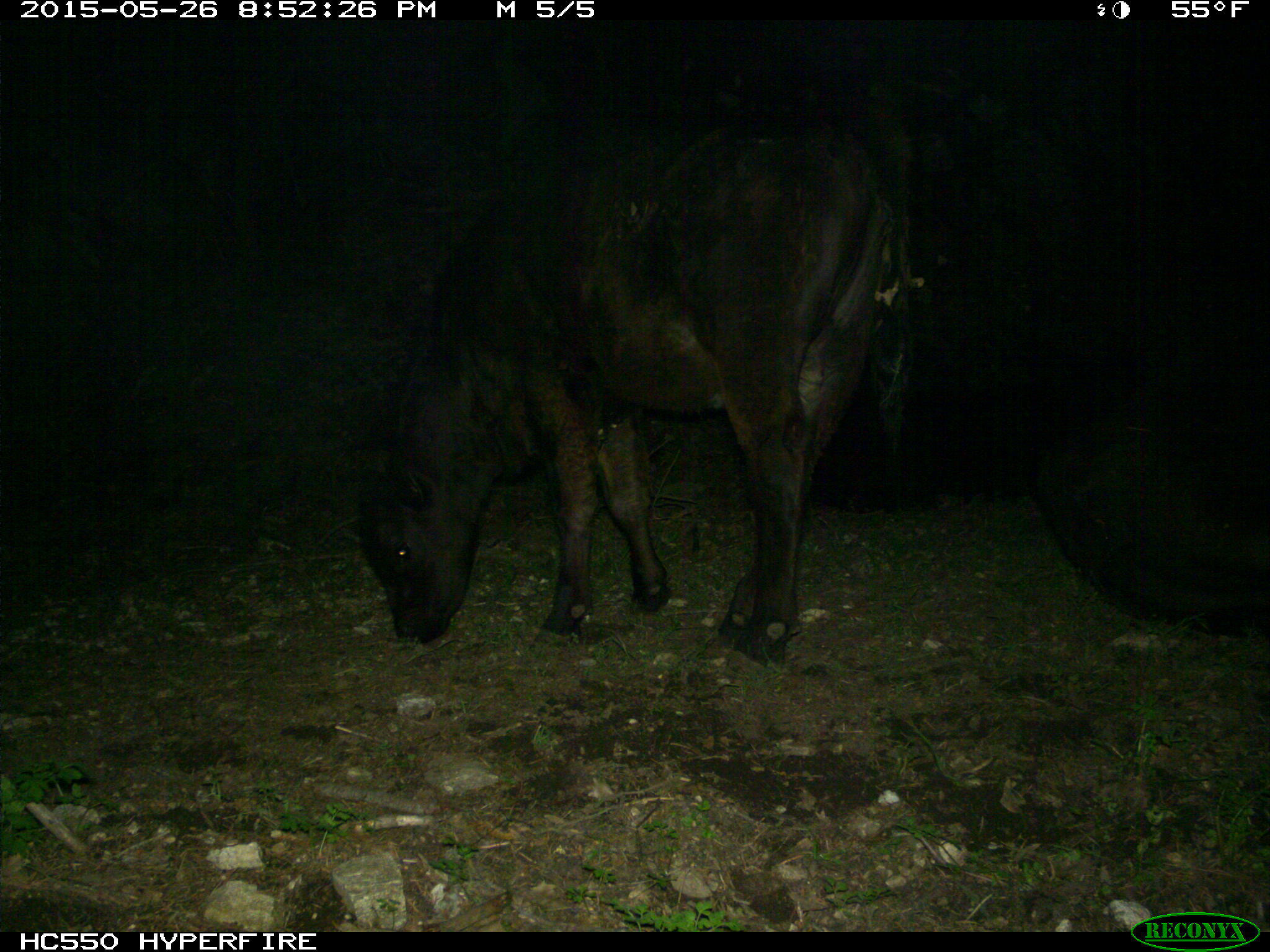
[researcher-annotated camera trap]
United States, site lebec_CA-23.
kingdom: Animalia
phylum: Chordata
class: Mammalia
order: Artiodactyla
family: Bovidae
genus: Bos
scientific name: Bos taurus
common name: domestic cow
Bos taurus (domestic cow).